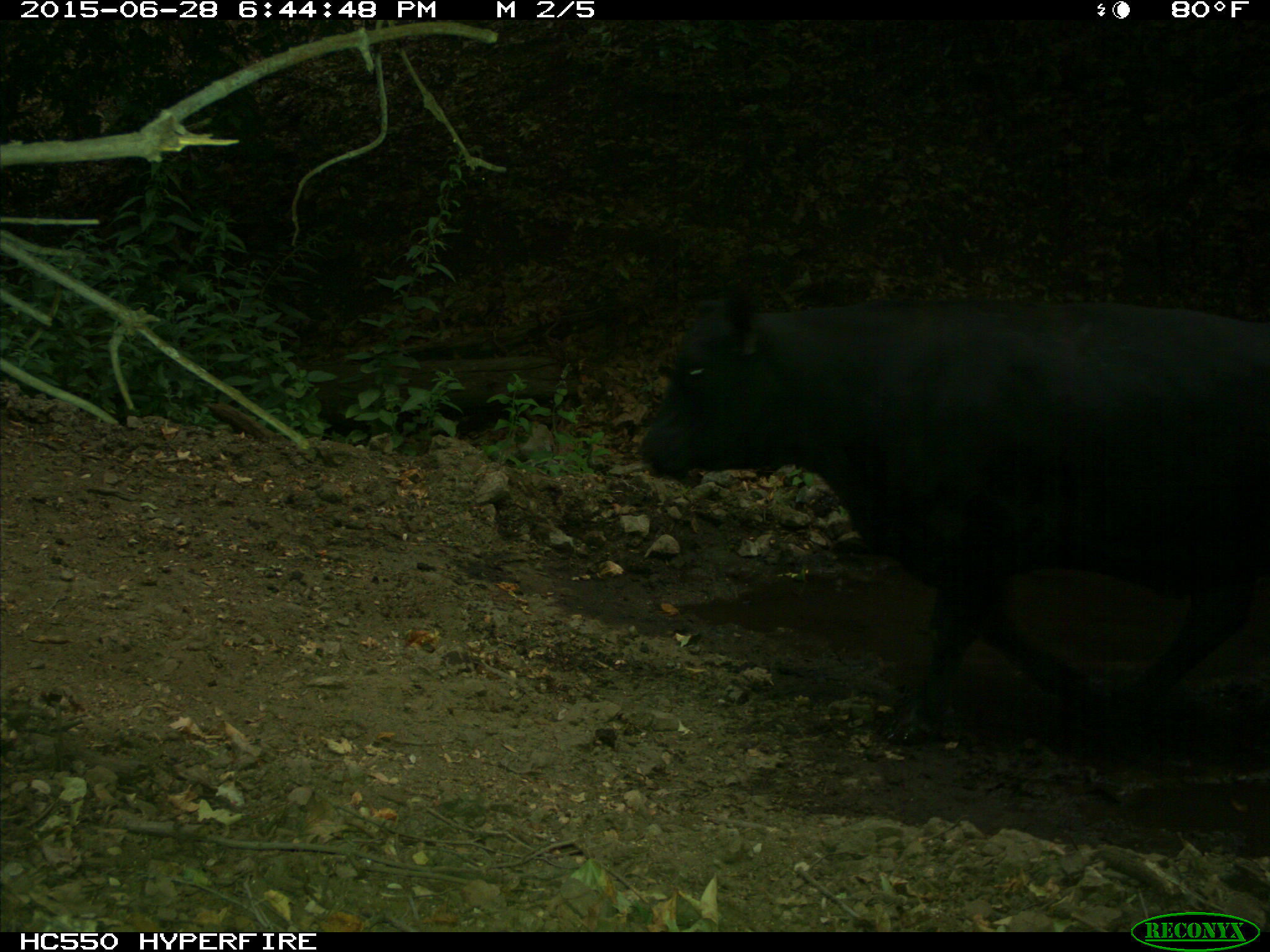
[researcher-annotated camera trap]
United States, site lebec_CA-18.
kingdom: Animalia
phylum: Chordata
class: Mammalia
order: Artiodactyla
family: Bovidae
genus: Bos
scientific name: Bos taurus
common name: domestic cow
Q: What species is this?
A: Bos taurus (domestic cow).